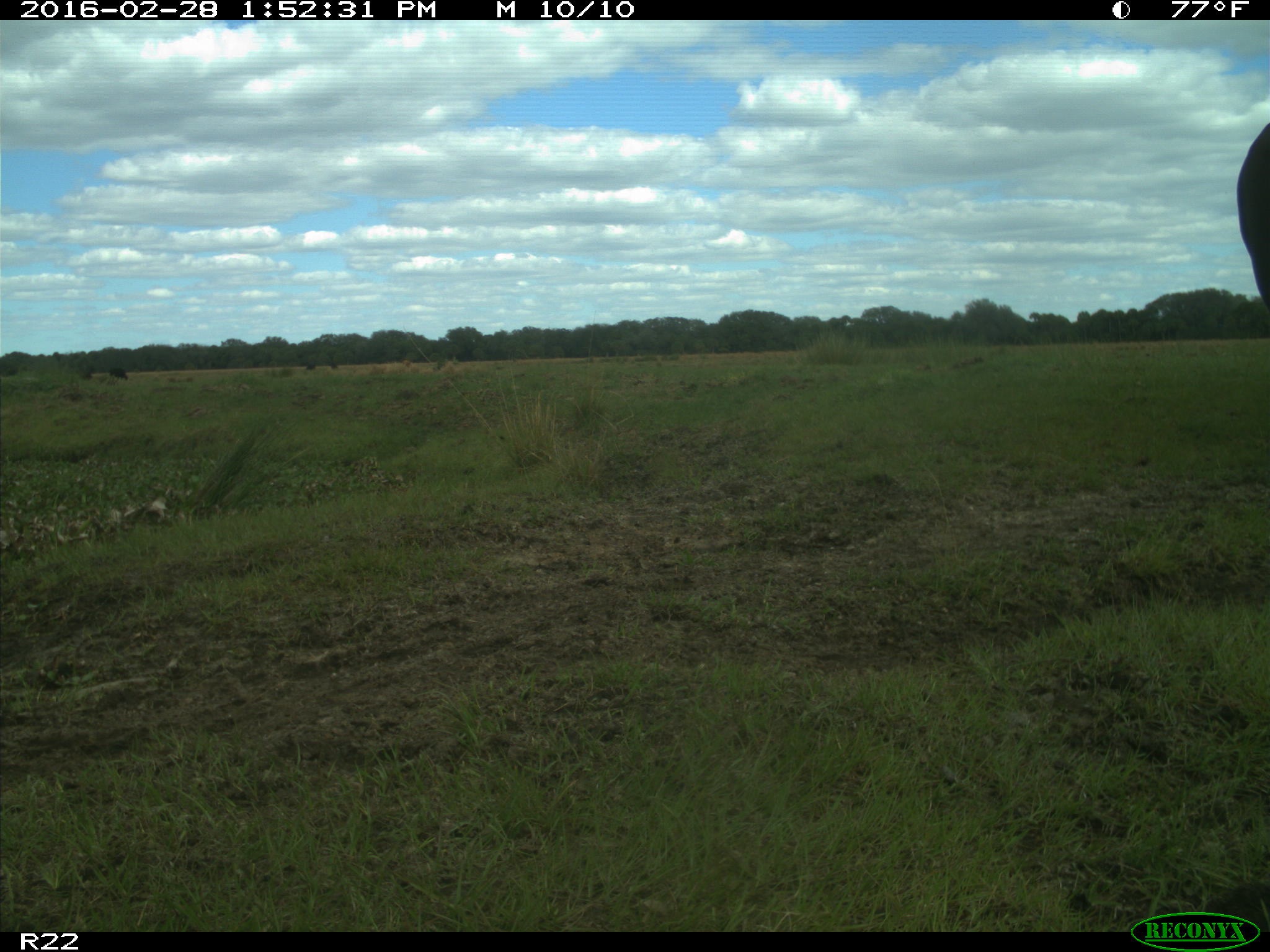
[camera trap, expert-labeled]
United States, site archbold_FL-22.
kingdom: Animalia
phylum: Chordata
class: Mammalia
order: Artiodactyla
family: Bovidae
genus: Bos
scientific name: Bos taurus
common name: domestic cow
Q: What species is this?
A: Bos taurus (domestic cow).